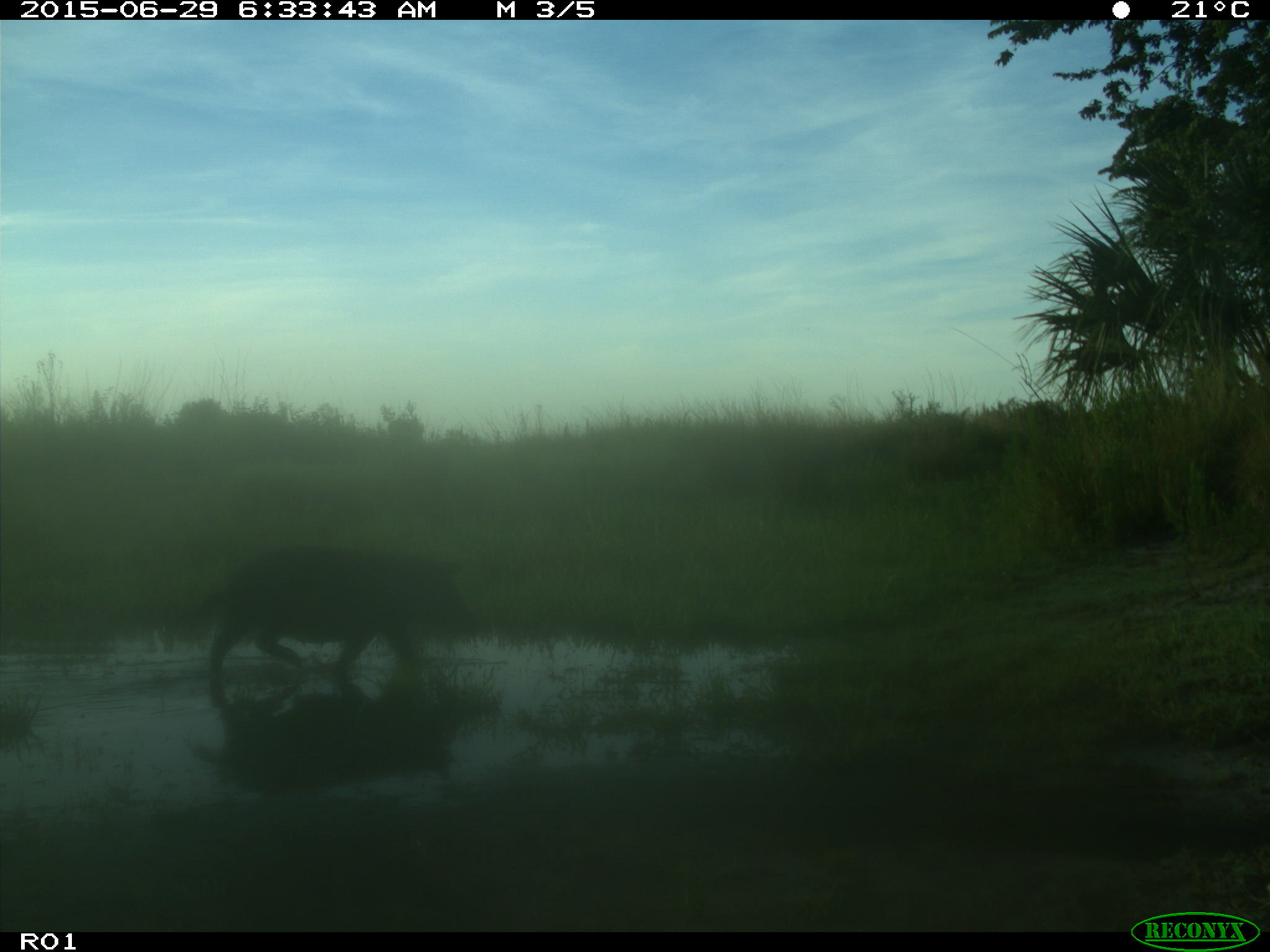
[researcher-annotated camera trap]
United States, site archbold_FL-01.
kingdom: Animalia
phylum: Chordata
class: Mammalia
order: Artiodactyla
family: Suidae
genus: Sus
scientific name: Sus scrofa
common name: wild boar